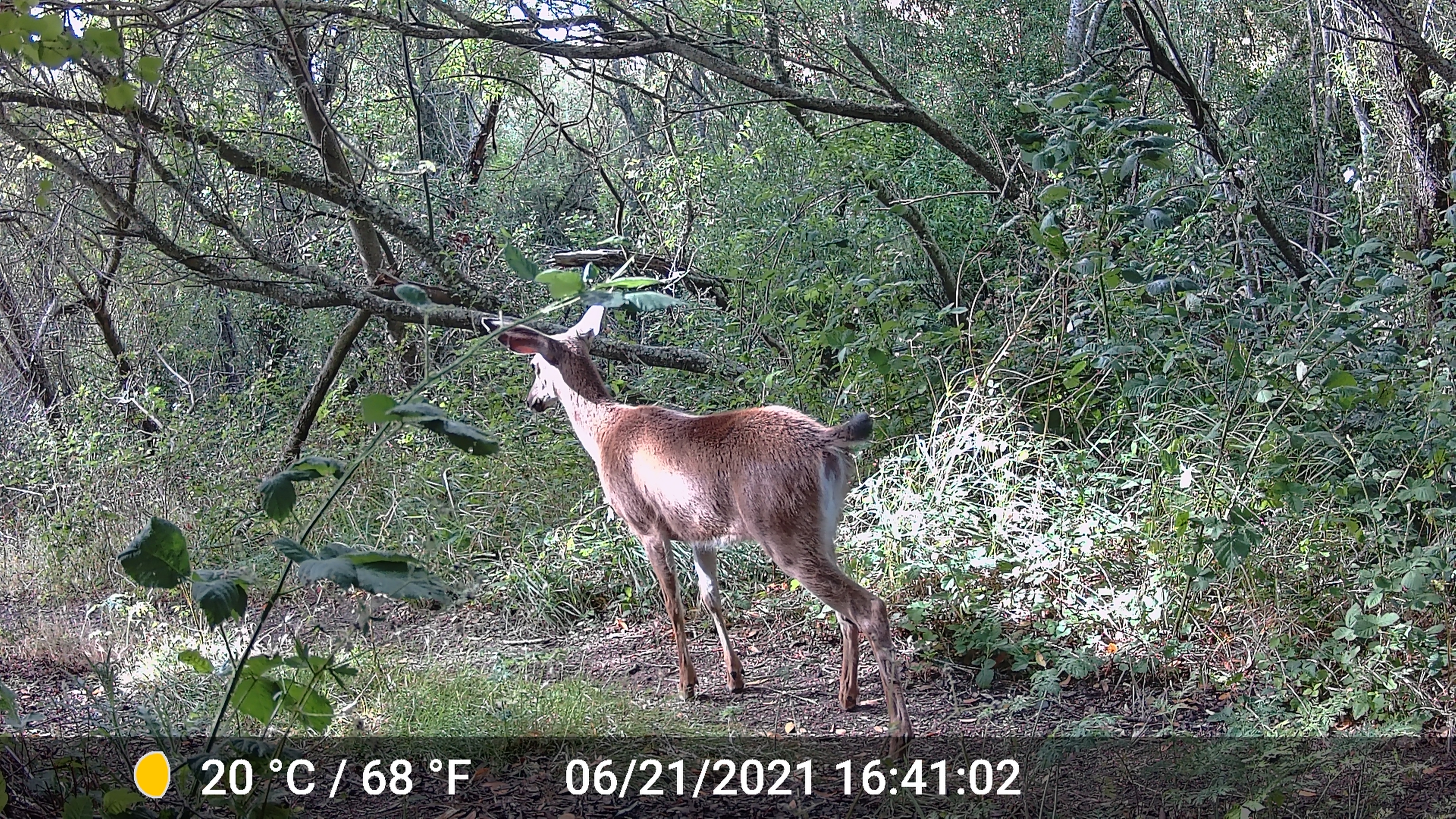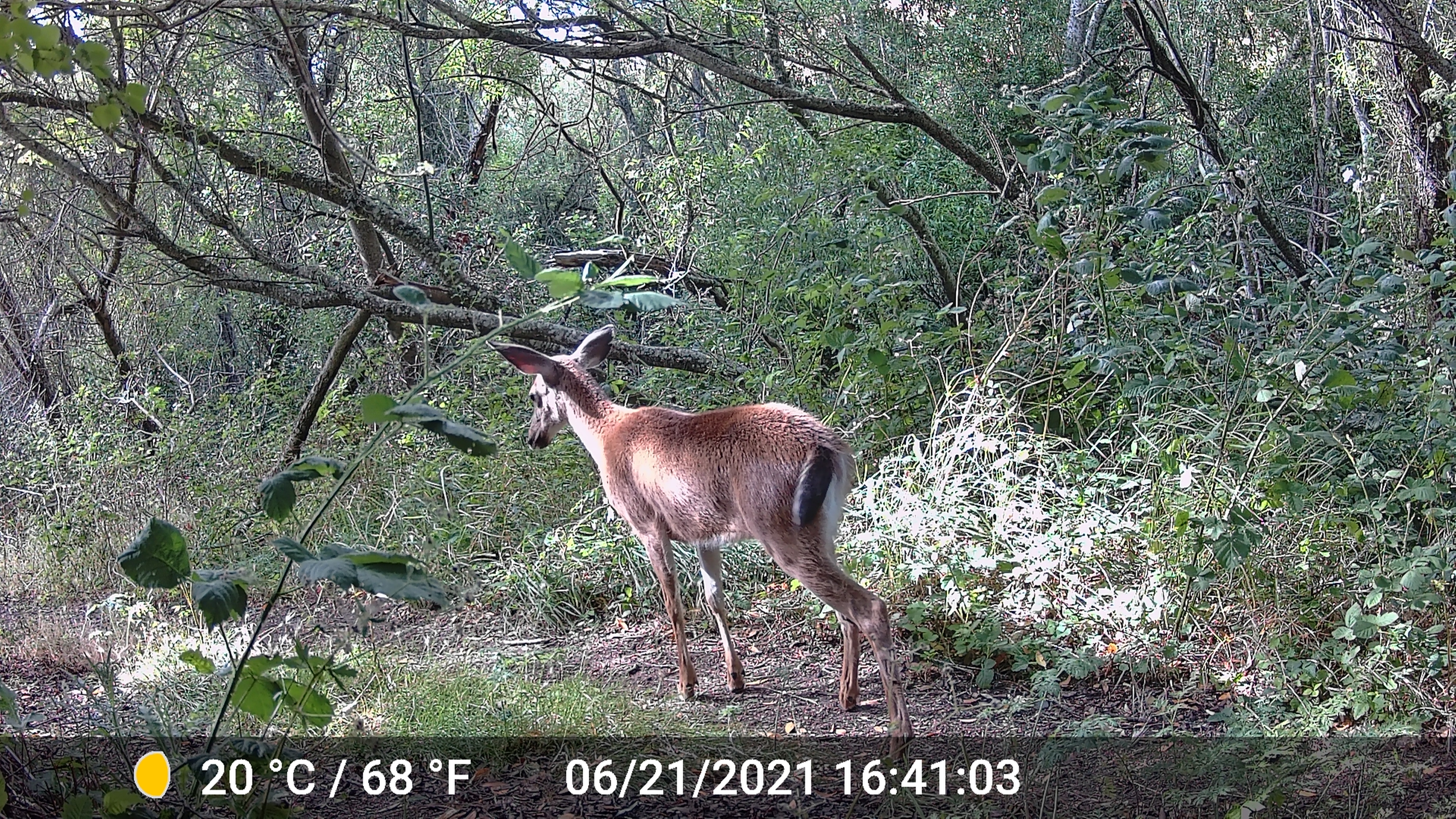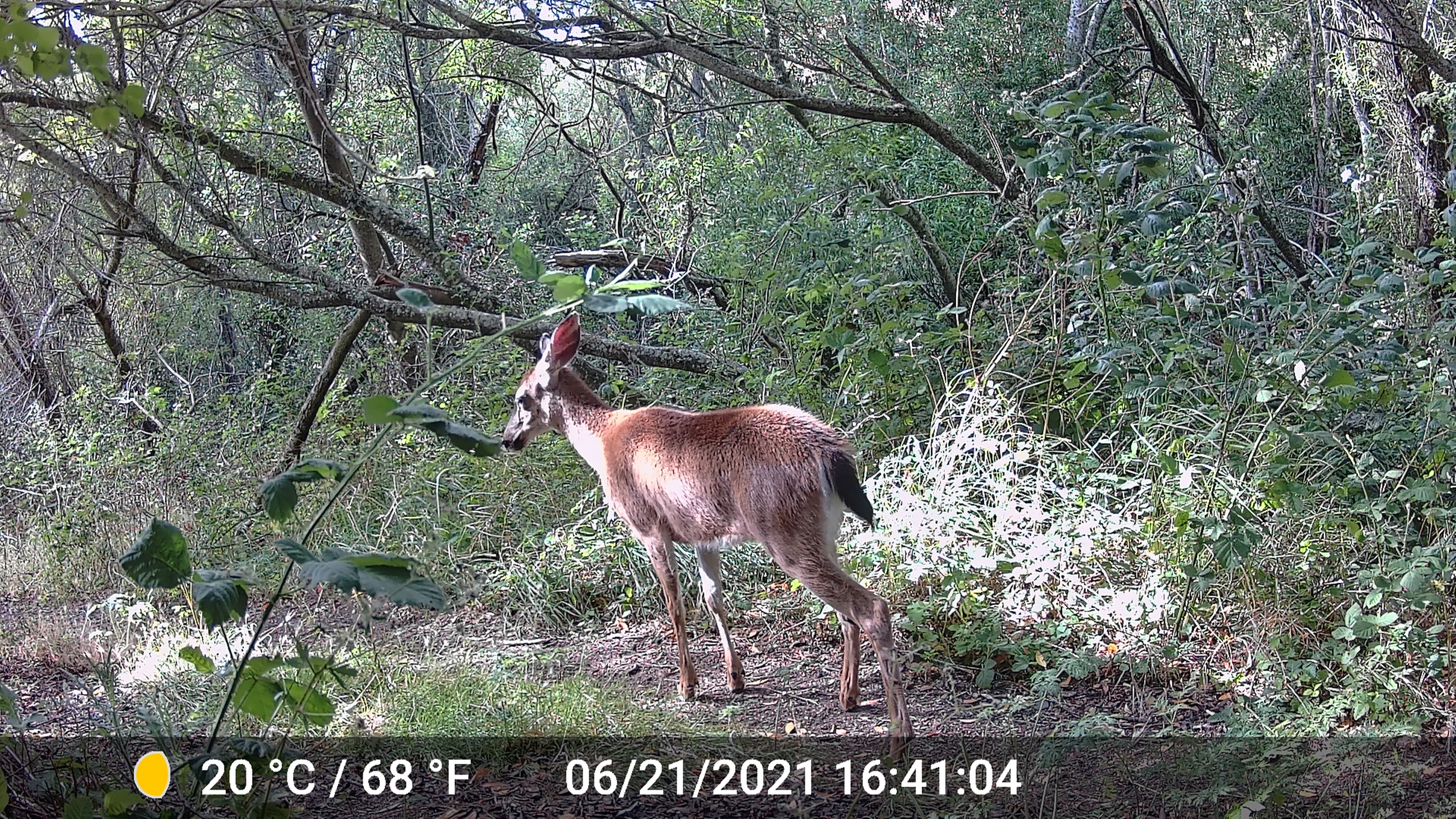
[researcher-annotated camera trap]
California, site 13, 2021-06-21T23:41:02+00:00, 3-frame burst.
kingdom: Animalia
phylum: Chordata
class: Mammalia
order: Artiodactyla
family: Cervidae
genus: Odocoileus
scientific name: Odocoileus hemionus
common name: mule deer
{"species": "mule deer (Odocoileus hemionus)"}